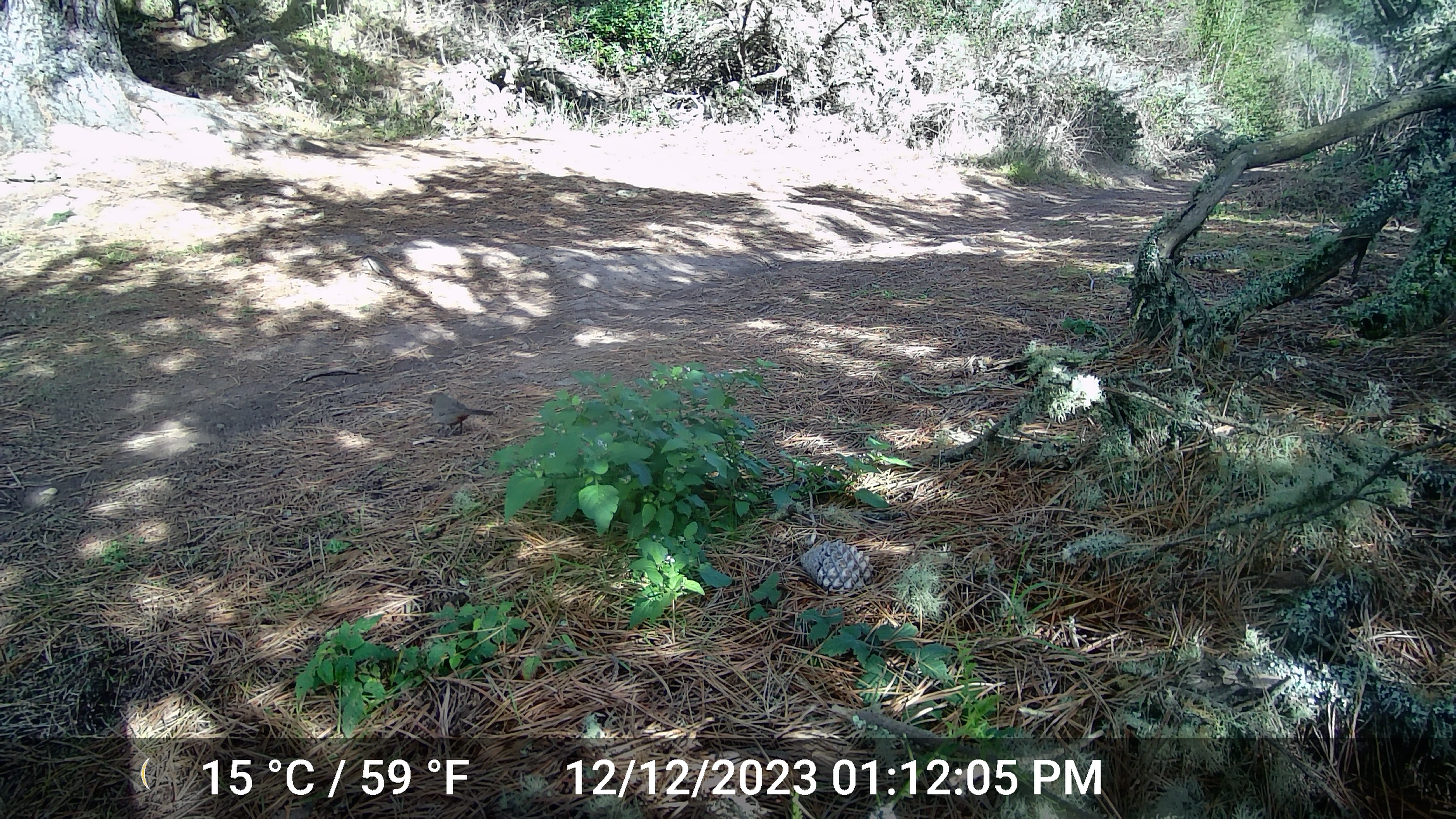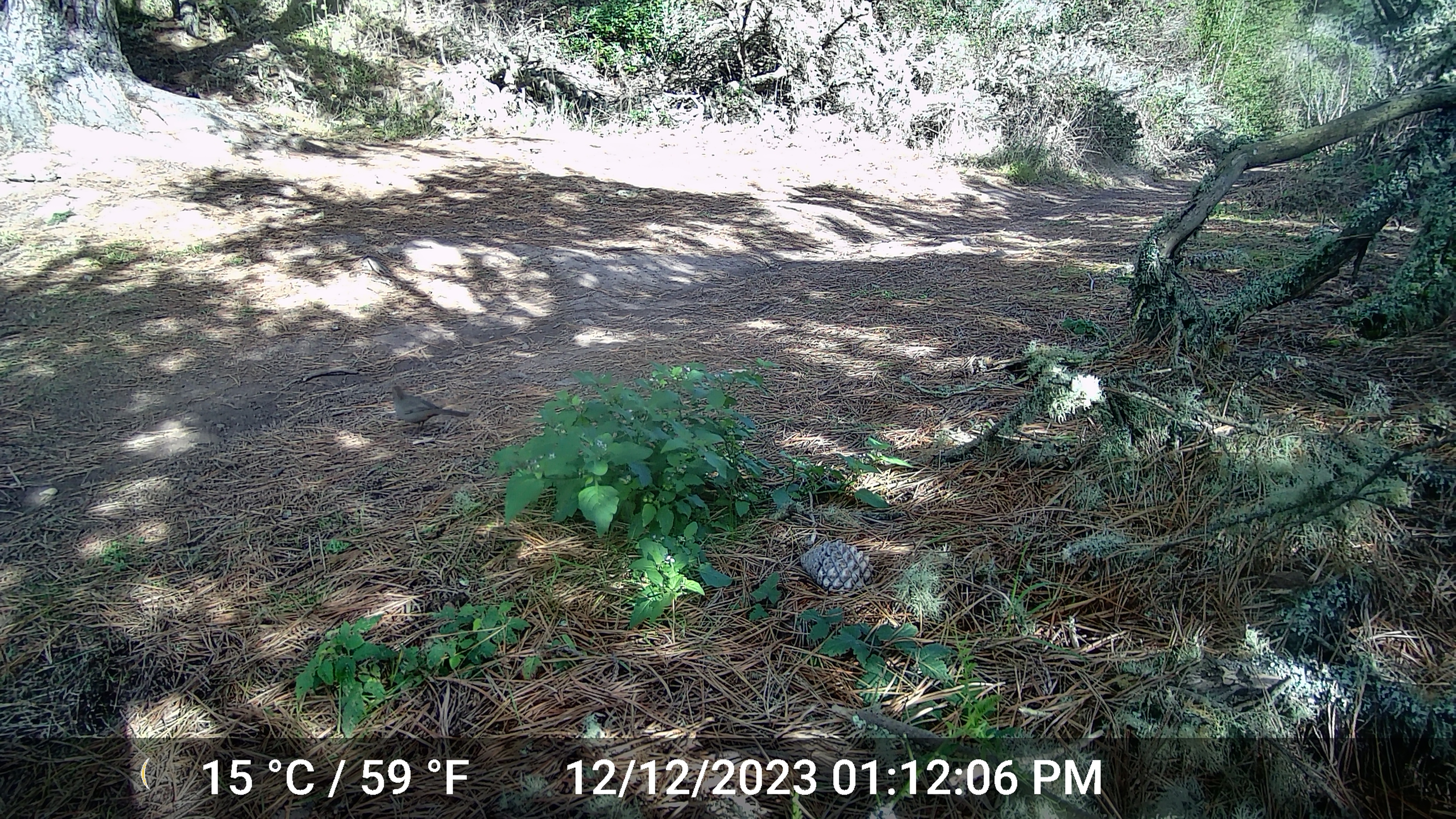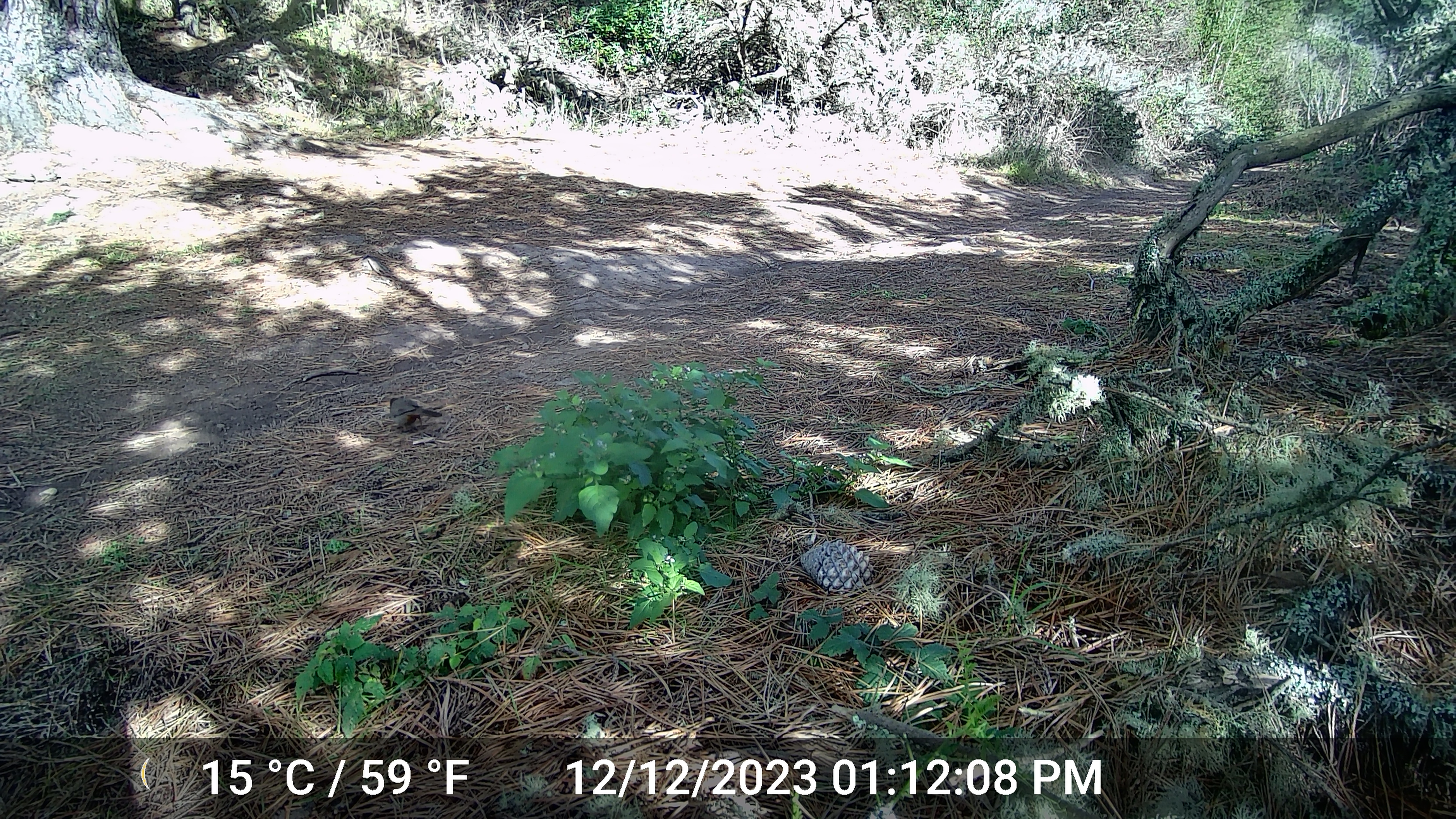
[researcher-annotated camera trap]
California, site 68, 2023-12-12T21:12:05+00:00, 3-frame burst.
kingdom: Animalia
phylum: Chordata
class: Aves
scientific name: Aves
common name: bird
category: unknown bird